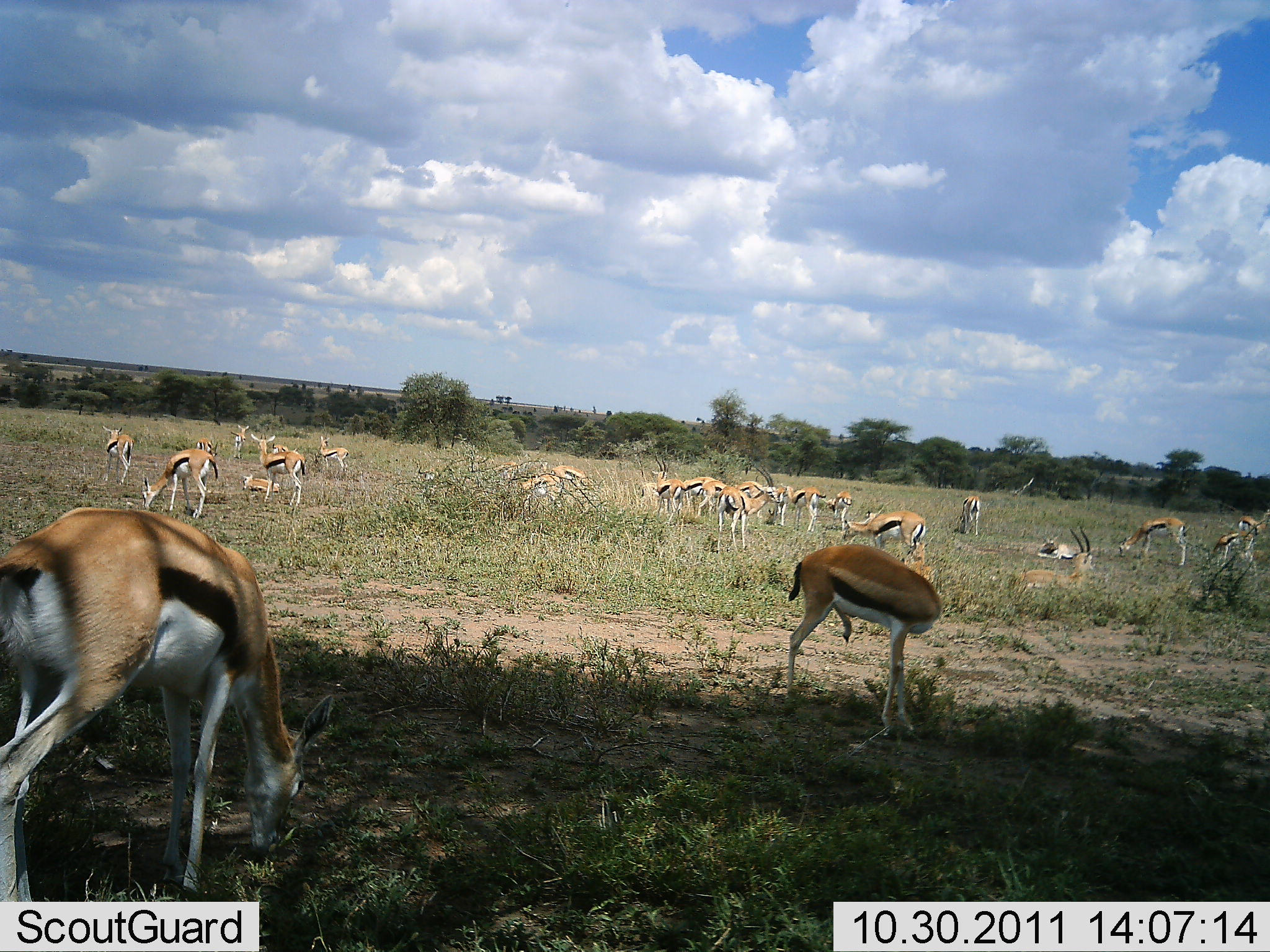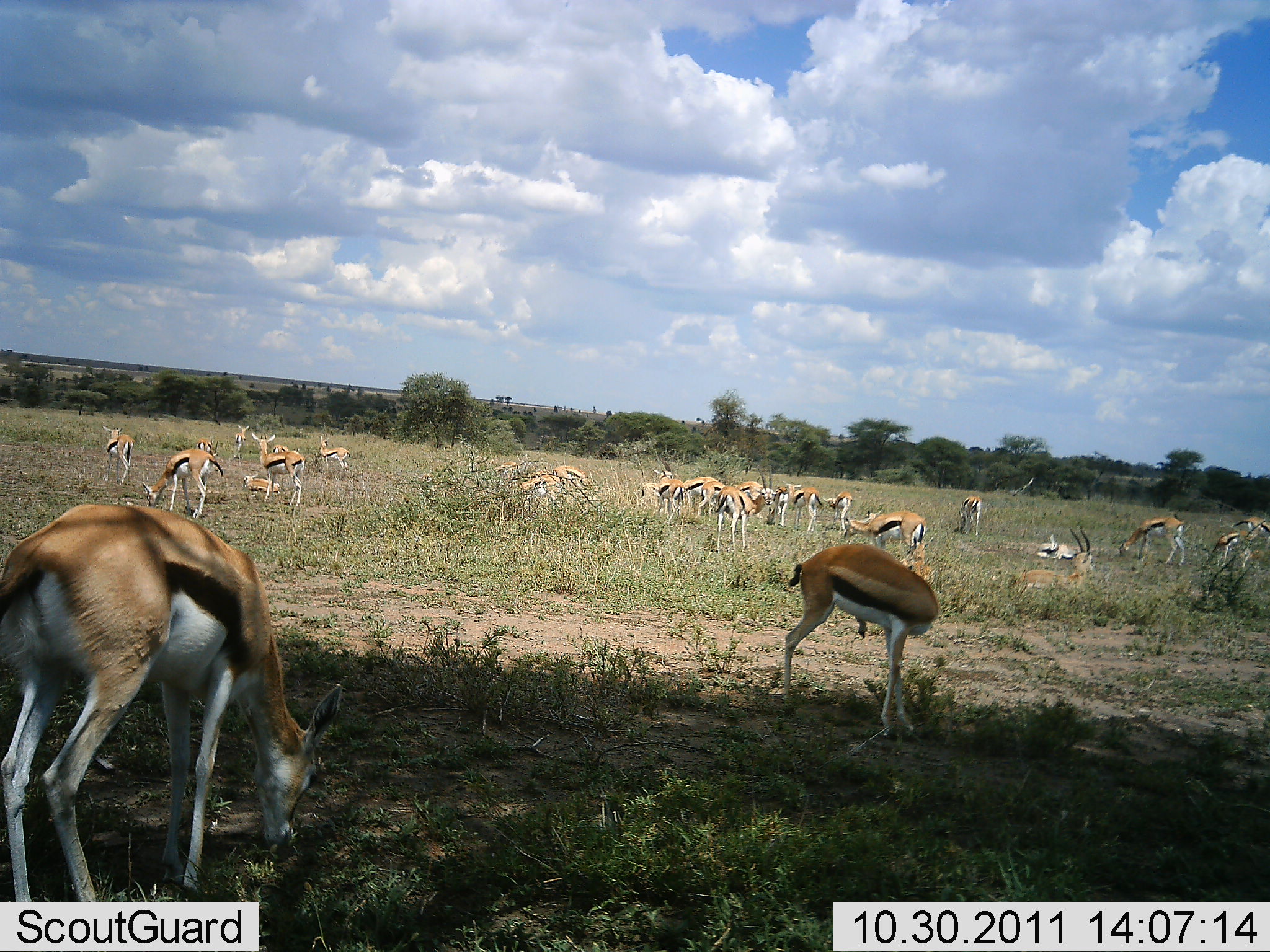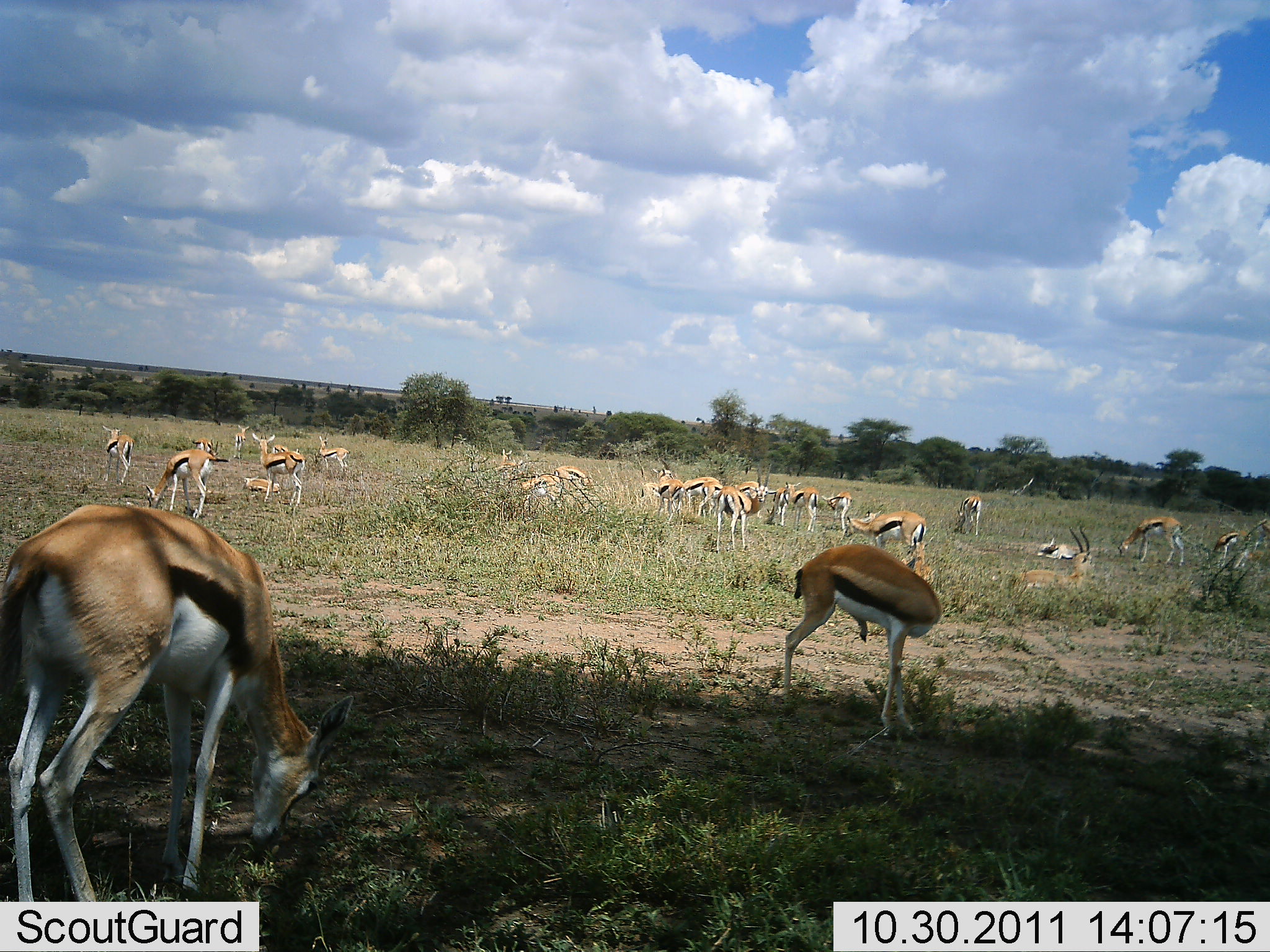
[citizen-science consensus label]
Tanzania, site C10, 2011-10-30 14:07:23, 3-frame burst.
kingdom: Animalia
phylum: Chordata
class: Mammalia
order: Artiodactyla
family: Bovidae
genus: Eudorcas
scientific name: Eudorcas thomsonii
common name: thomson's gazelle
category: gazellethomsons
Gazellethomsons (thomson's gazelle) (Eudorcas thomsonii), count 11-50. Behavior (volunteer vote fractions): standing 67%, resting 42%, moving 8%, interacting 0%. Young present (vote fraction): 25%. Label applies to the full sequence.